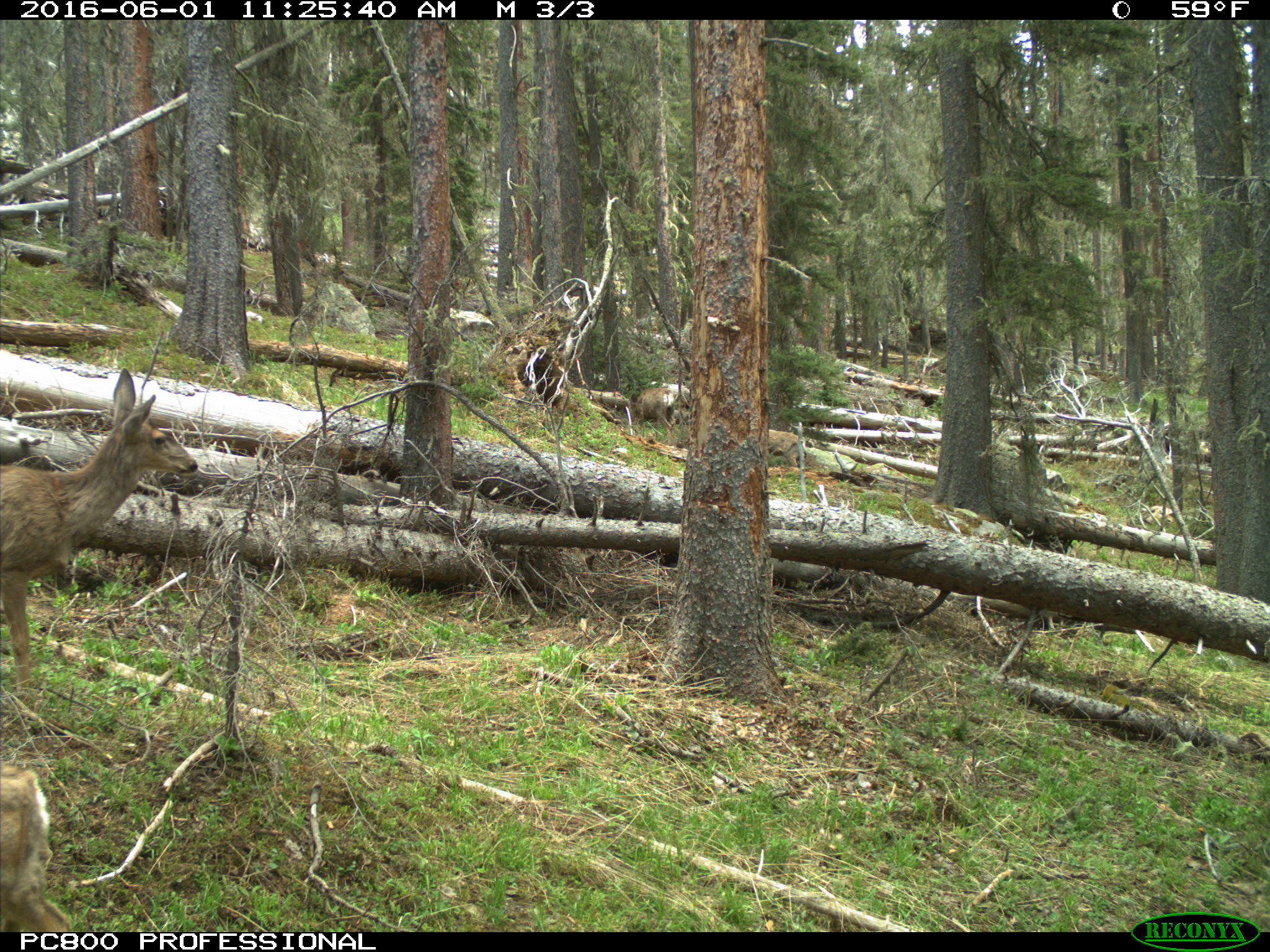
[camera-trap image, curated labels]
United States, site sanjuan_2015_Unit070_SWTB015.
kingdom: Animalia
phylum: Chordata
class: Mammalia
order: Artiodactyla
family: Cervidae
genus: Odocoileus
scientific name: Odocoileus hemionus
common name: mule deer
Odocoileus hemionus (mule deer).